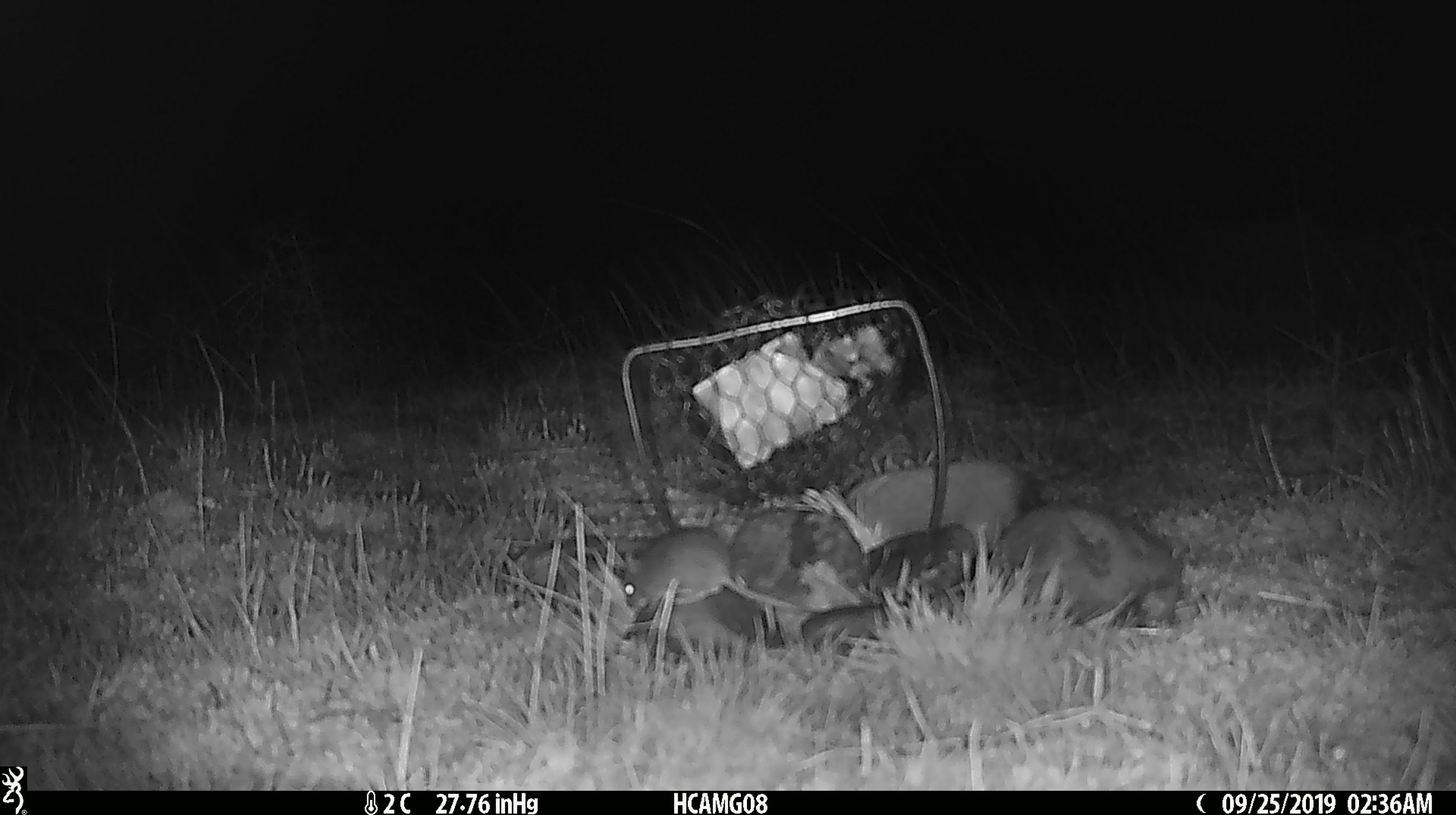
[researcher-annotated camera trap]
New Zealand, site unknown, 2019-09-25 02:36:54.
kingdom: Animalia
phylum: Chordata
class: Mammalia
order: Rodentia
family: Muridae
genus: Mus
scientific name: Mus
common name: mouse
Mouse (Mus).